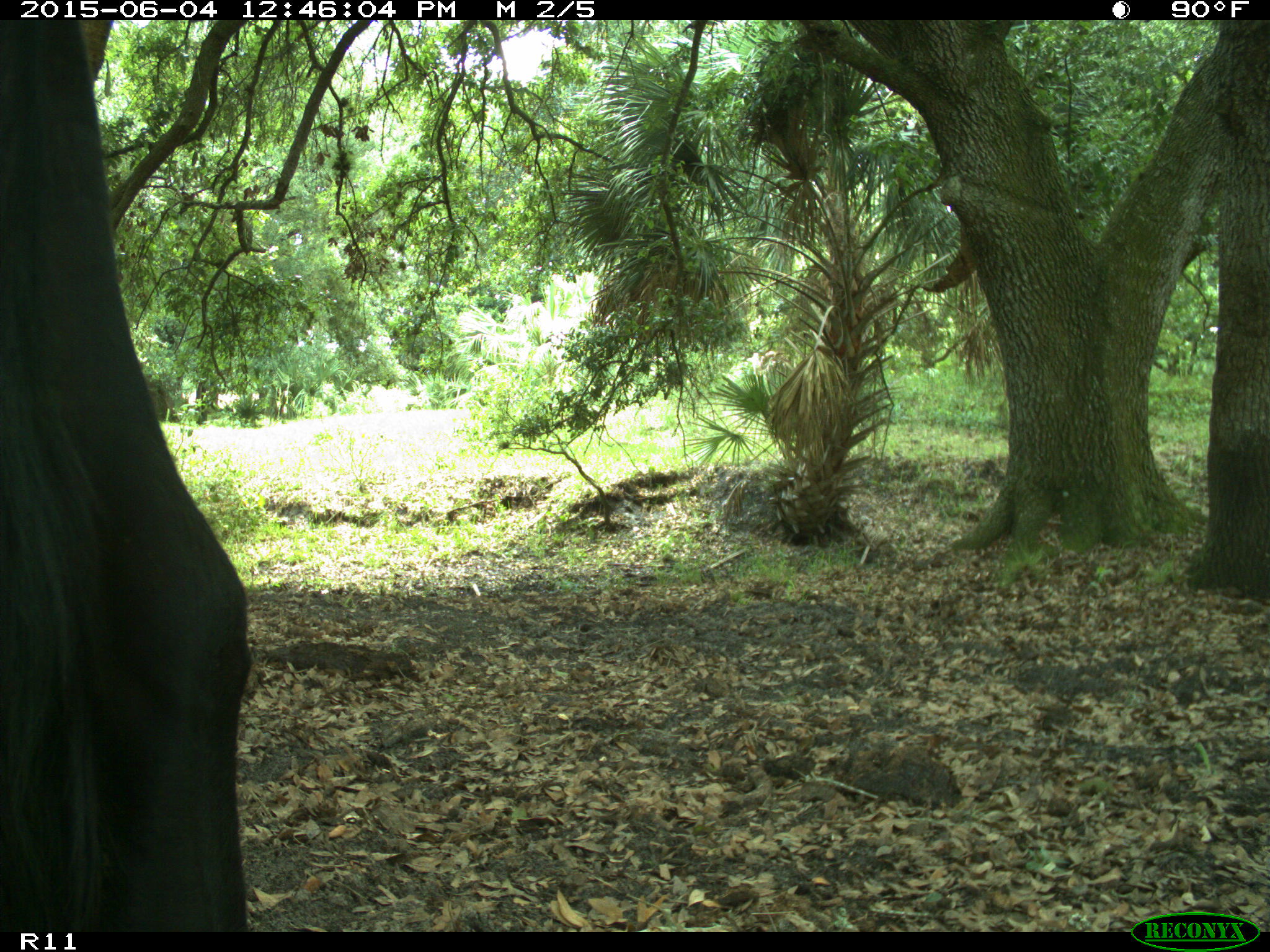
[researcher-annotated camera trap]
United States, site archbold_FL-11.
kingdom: Animalia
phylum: Chordata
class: Mammalia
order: Artiodactyla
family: Bovidae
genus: Bos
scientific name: Bos taurus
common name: domestic cow